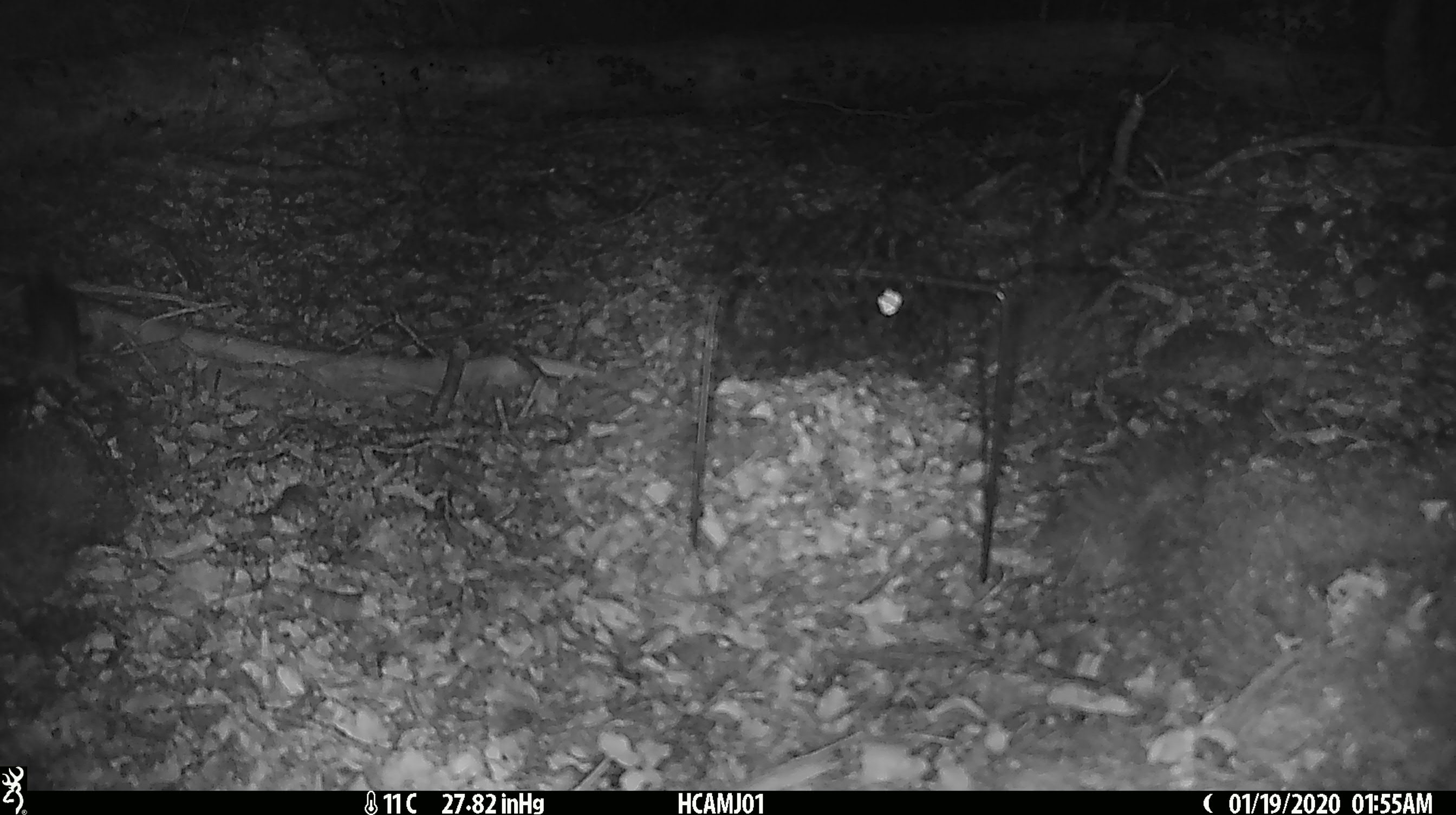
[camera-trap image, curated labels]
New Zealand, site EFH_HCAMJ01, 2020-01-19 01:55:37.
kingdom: Animalia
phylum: Chordata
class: Mammalia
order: Rodentia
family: Muridae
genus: Mus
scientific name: Mus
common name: mouse